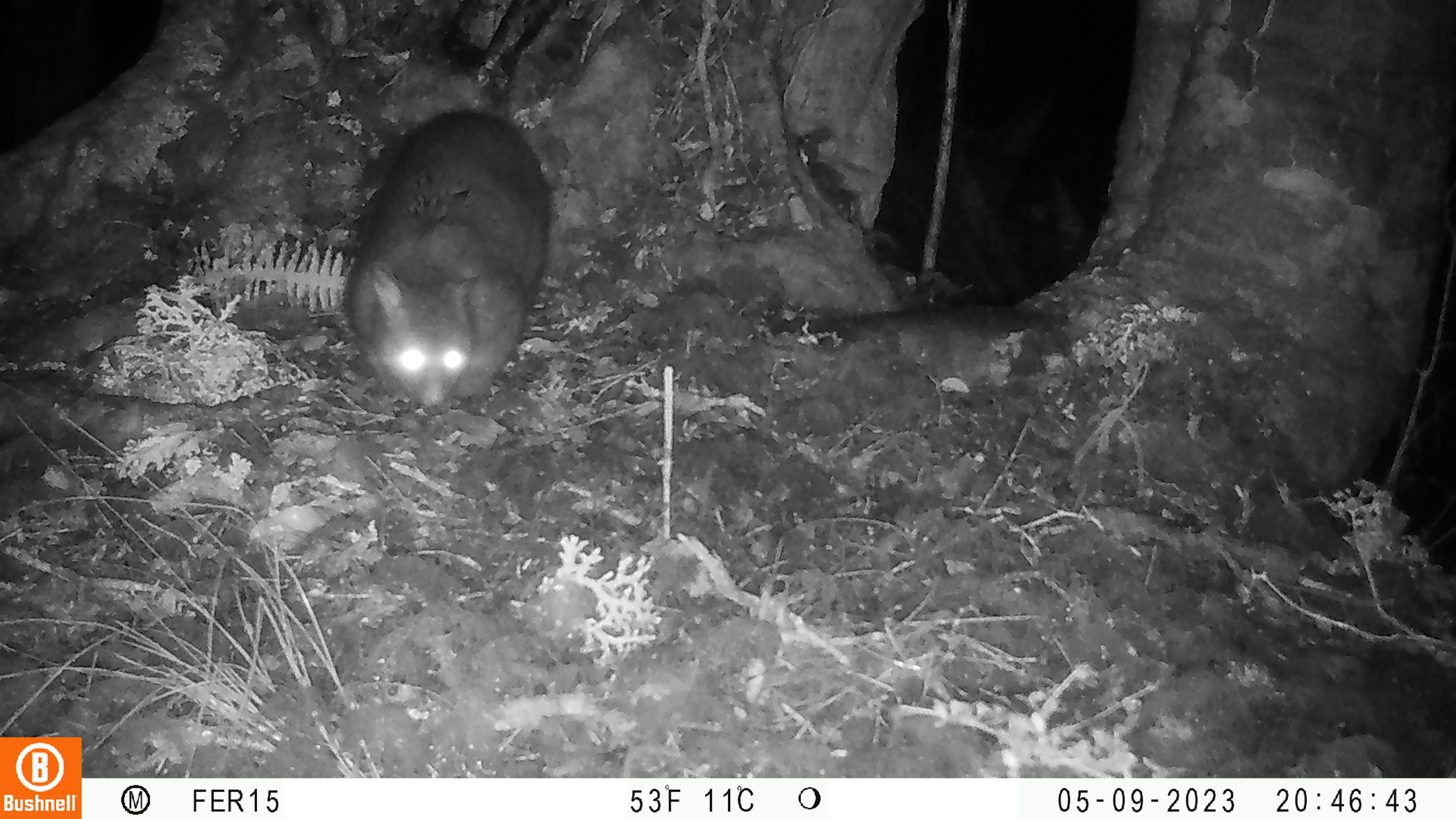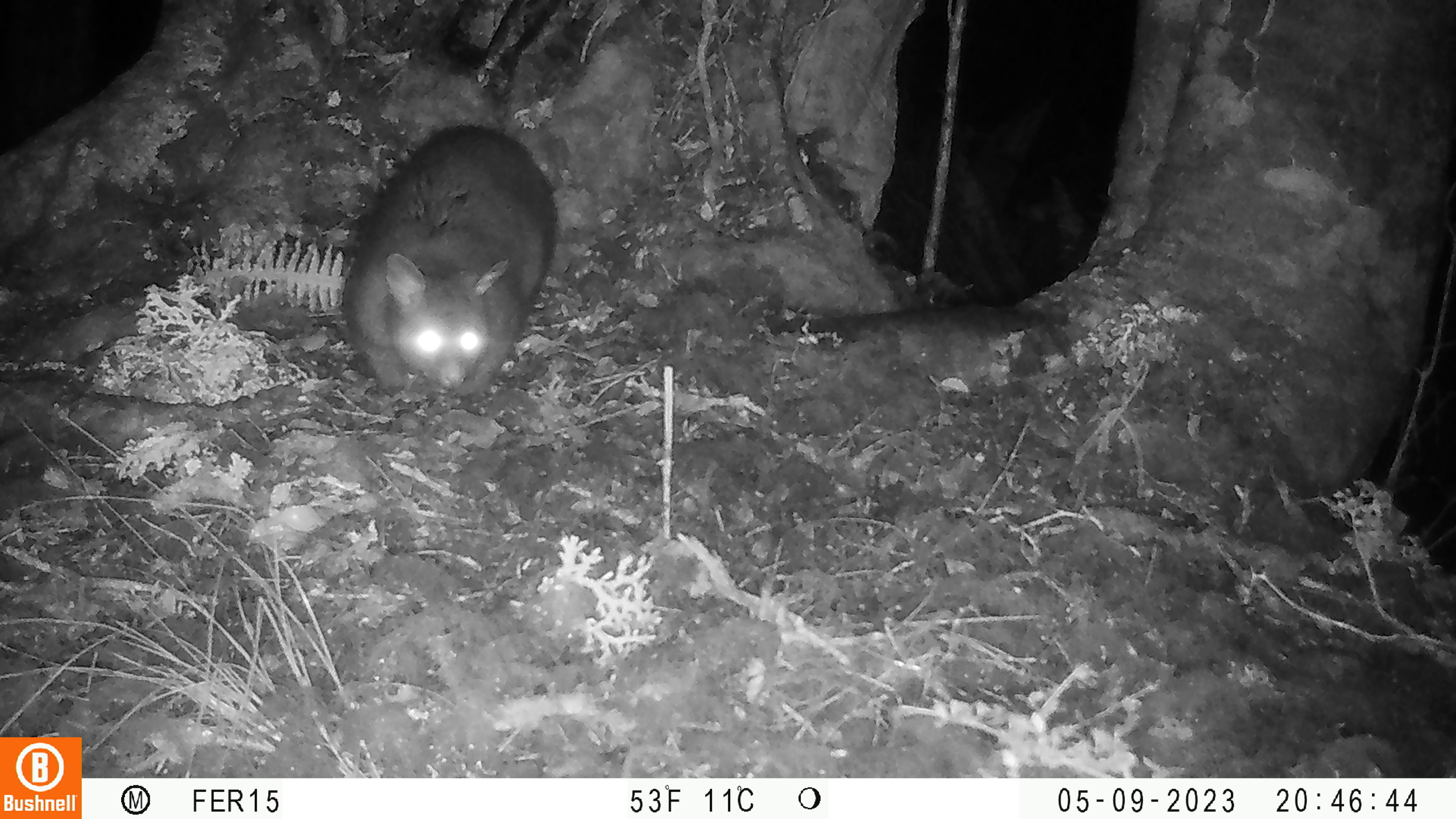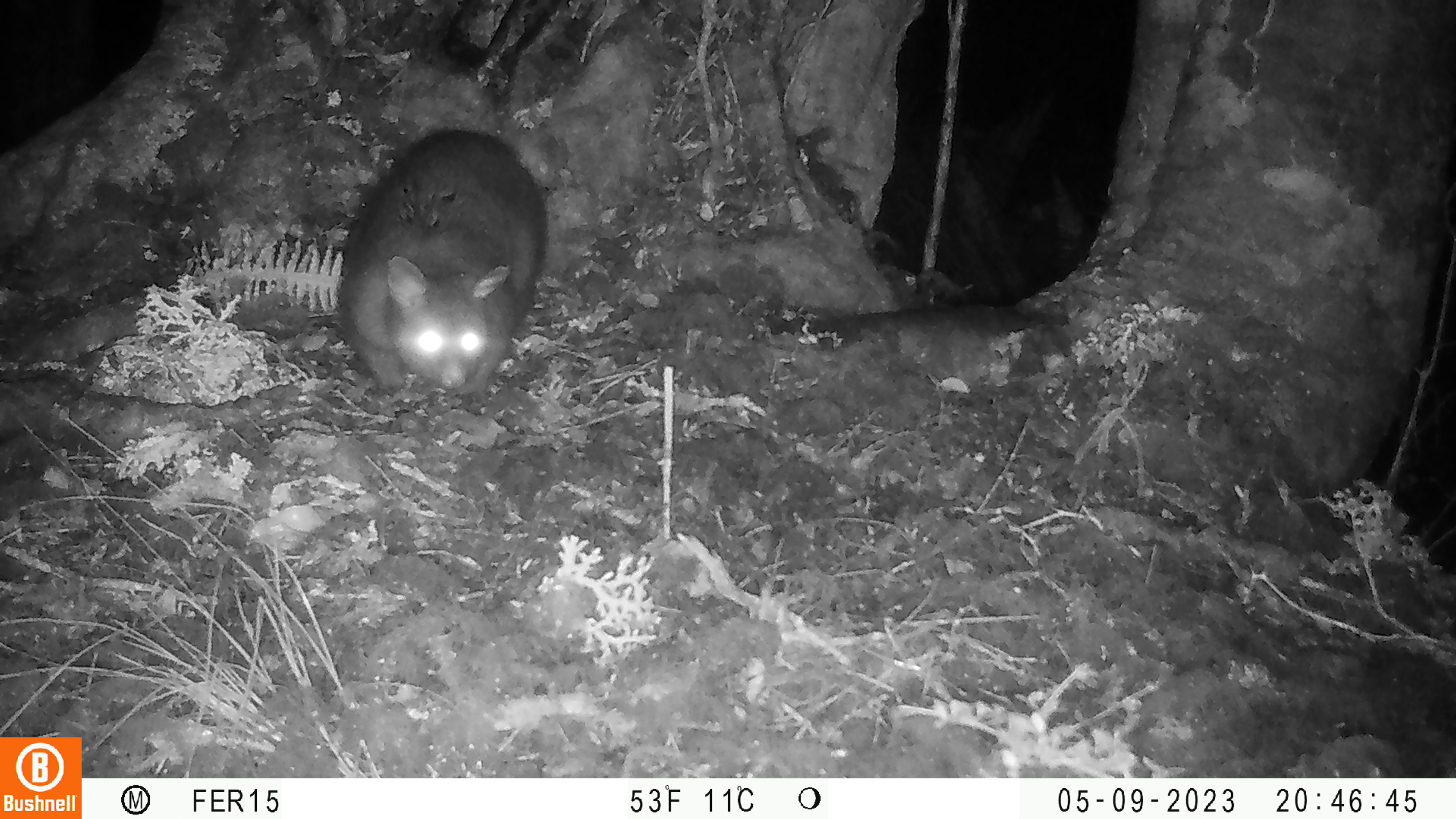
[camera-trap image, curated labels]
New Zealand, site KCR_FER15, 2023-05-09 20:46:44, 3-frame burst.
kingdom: Animalia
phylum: Chordata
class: Mammalia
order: Diprotodontia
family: Phalangeridae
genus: Trichosurus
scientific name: Trichosurus vulpecula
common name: common brushtail possum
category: possum